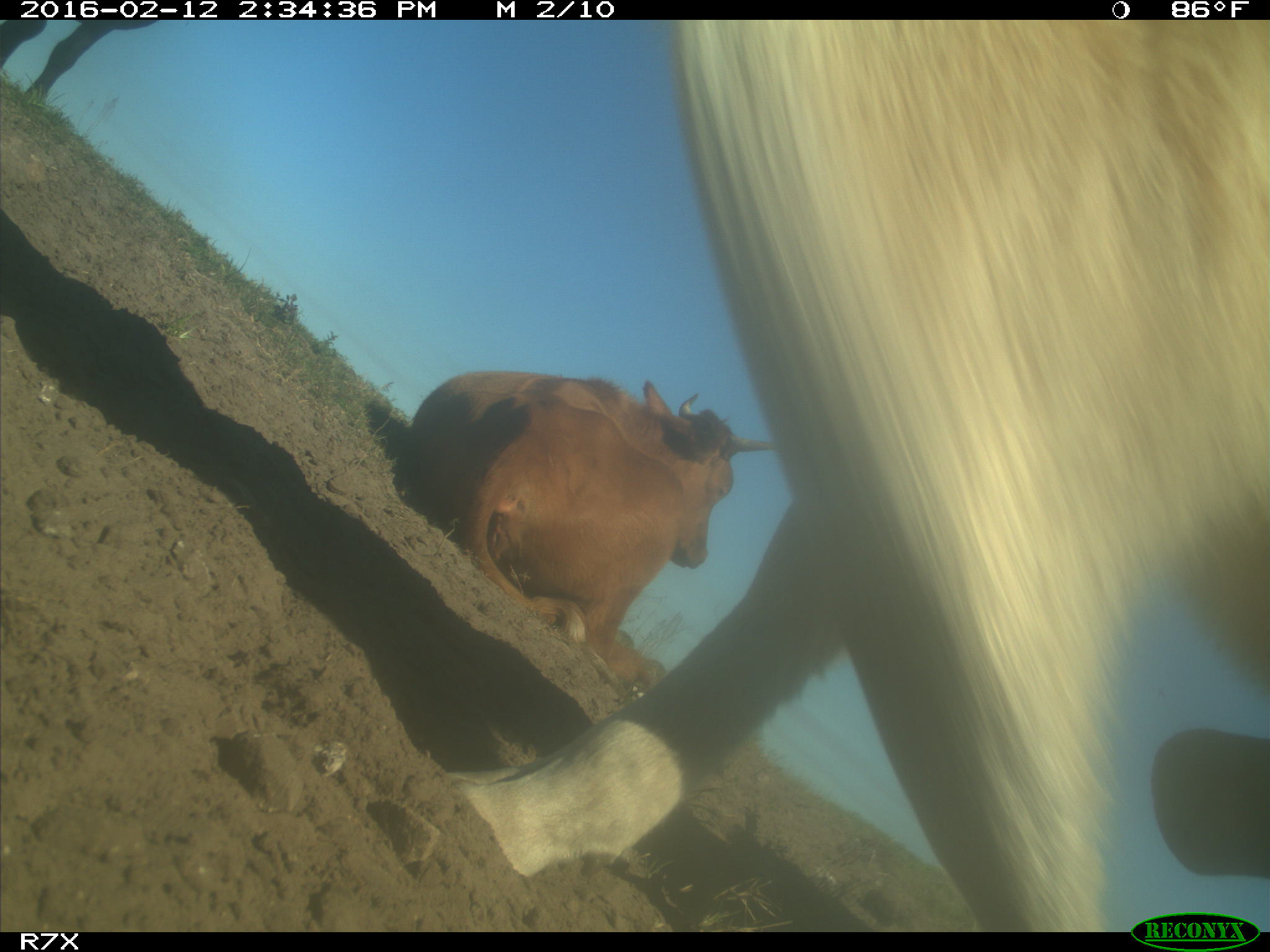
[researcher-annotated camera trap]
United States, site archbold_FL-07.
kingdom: Animalia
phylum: Chordata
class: Mammalia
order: Artiodactyla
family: Bovidae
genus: Bos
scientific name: Bos taurus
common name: domestic cow